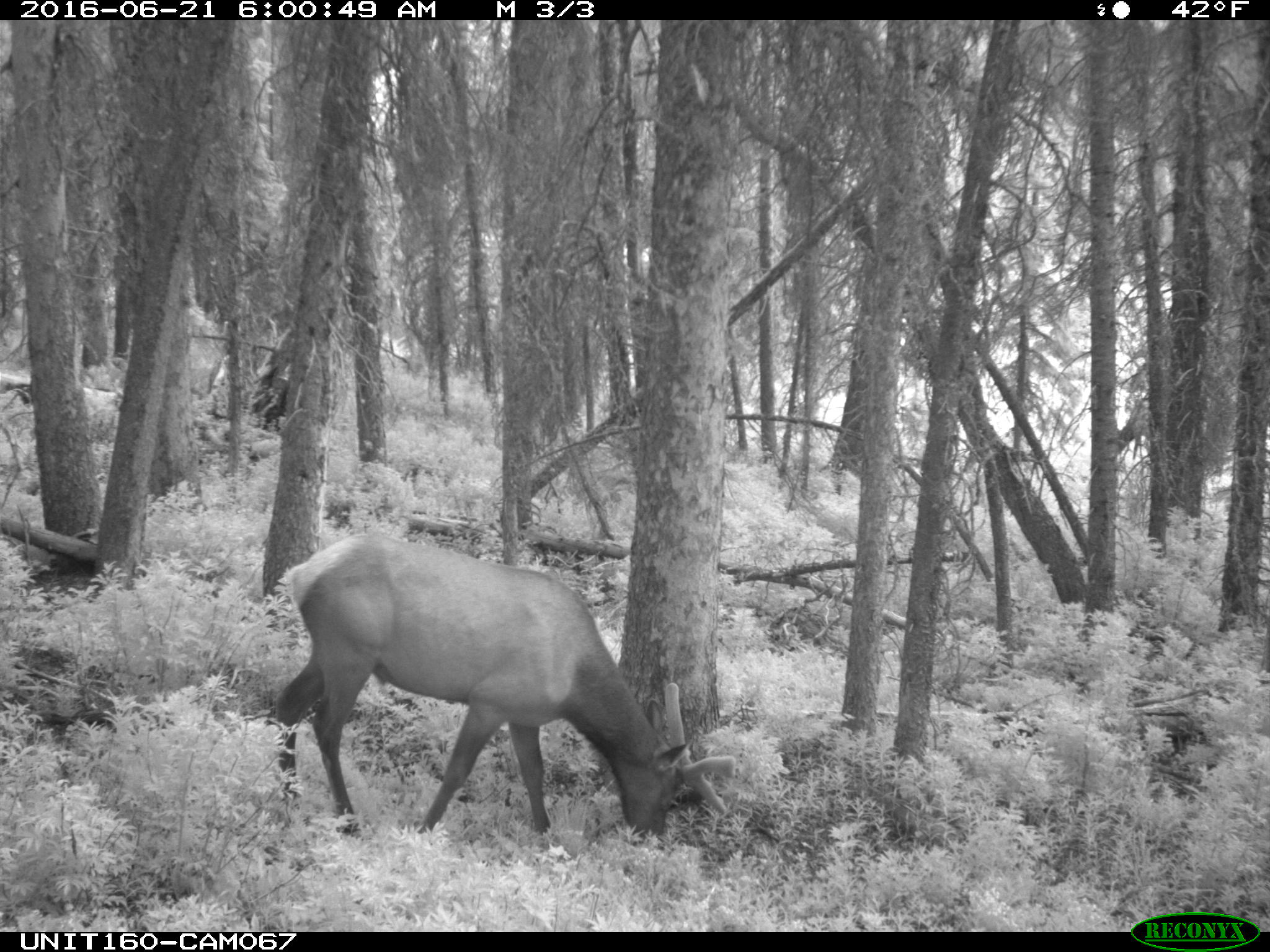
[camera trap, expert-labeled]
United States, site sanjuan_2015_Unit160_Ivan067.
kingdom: Animalia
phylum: Chordata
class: Mammalia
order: Artiodactyla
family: Cervidae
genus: Cervus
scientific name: Cervus elaphus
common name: red deer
Cervus elaphus (red deer).